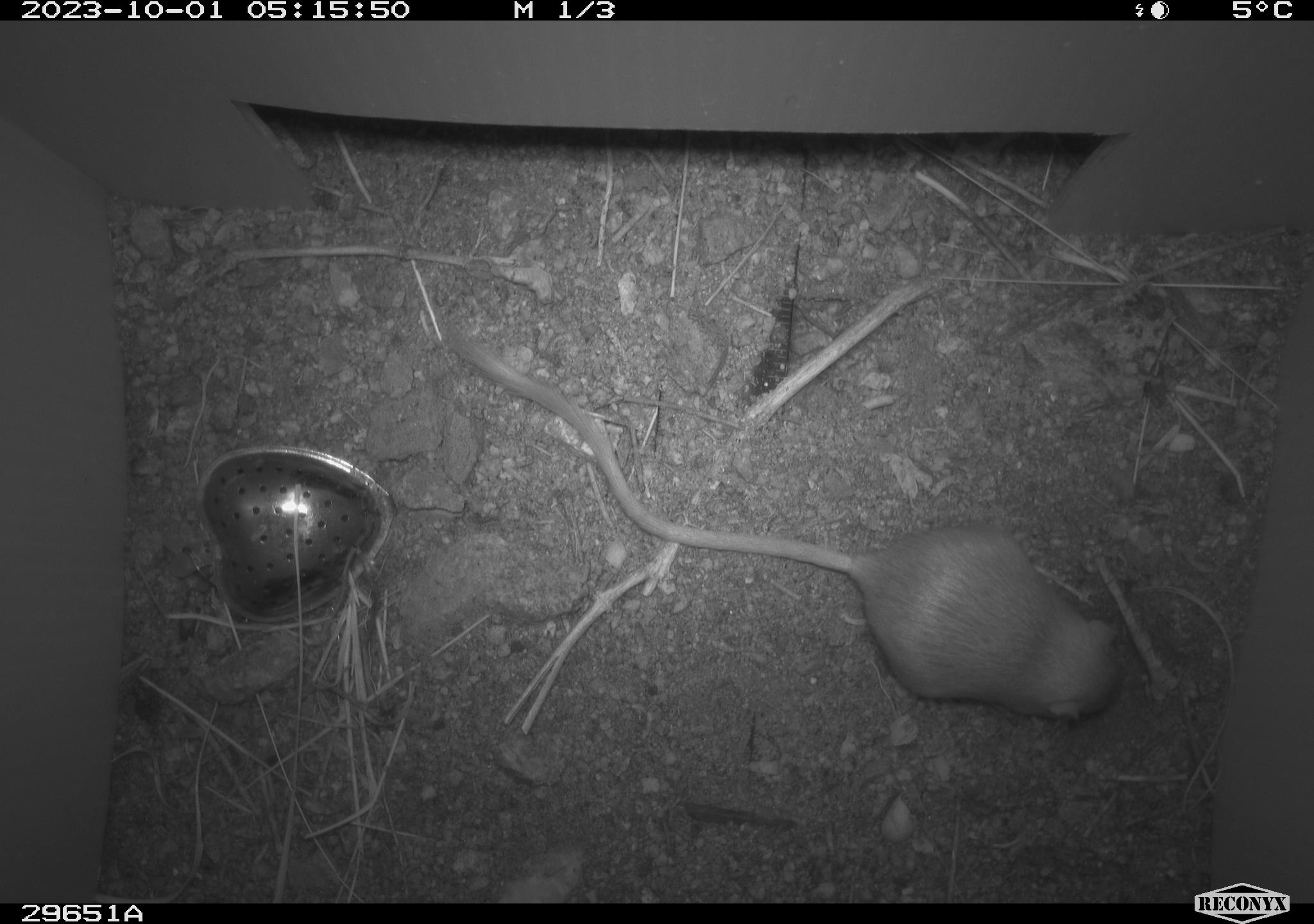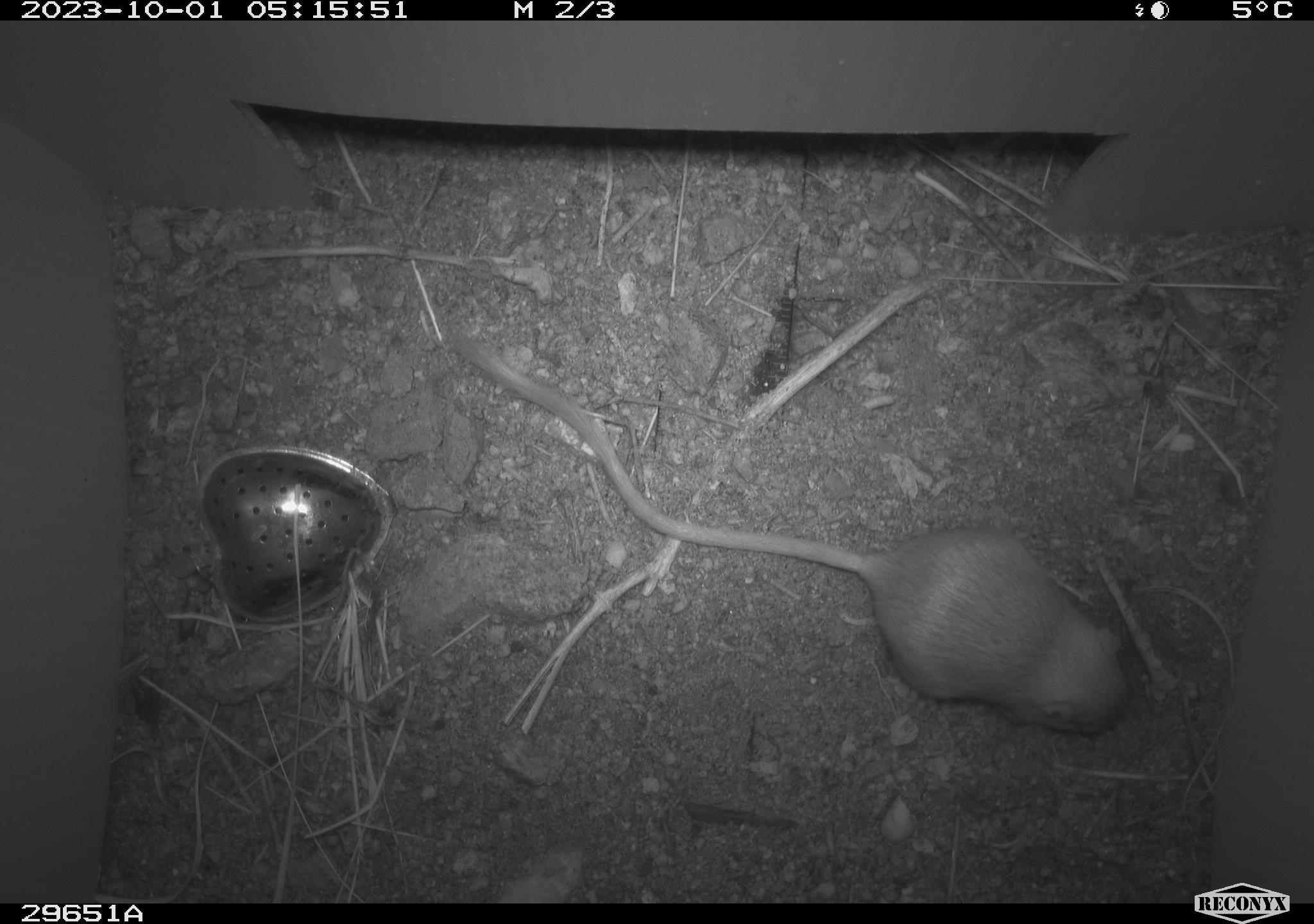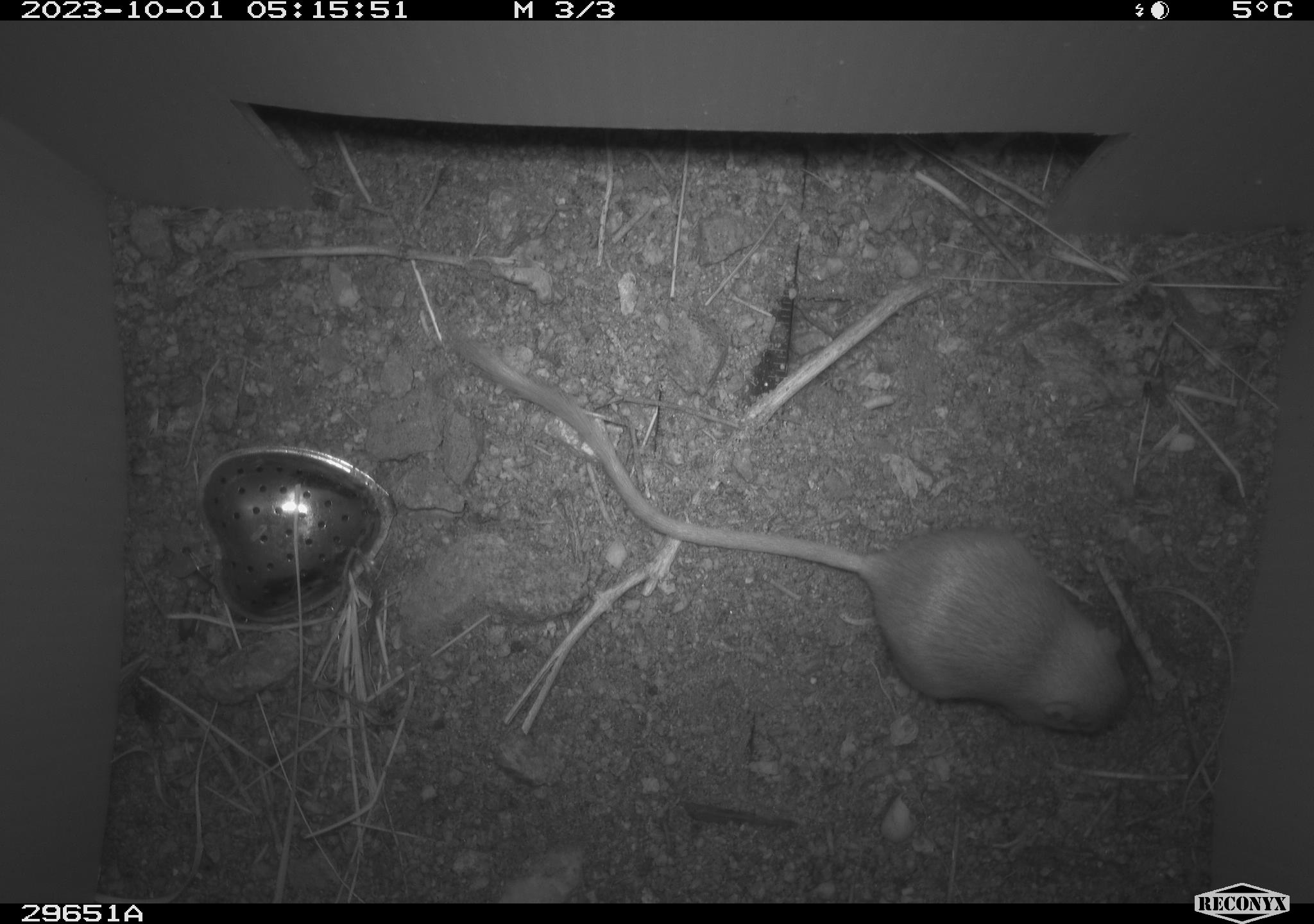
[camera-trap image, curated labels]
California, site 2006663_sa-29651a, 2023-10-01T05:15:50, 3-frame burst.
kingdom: Animalia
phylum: Chordata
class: Mammalia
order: Rodentia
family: Heteromyidae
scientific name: Heteromyidae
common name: kangaroo rats and pocket mice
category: heteromyidae family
Heteromyidae family (kangaroo rats and pocket mice) (Heteromyidae).